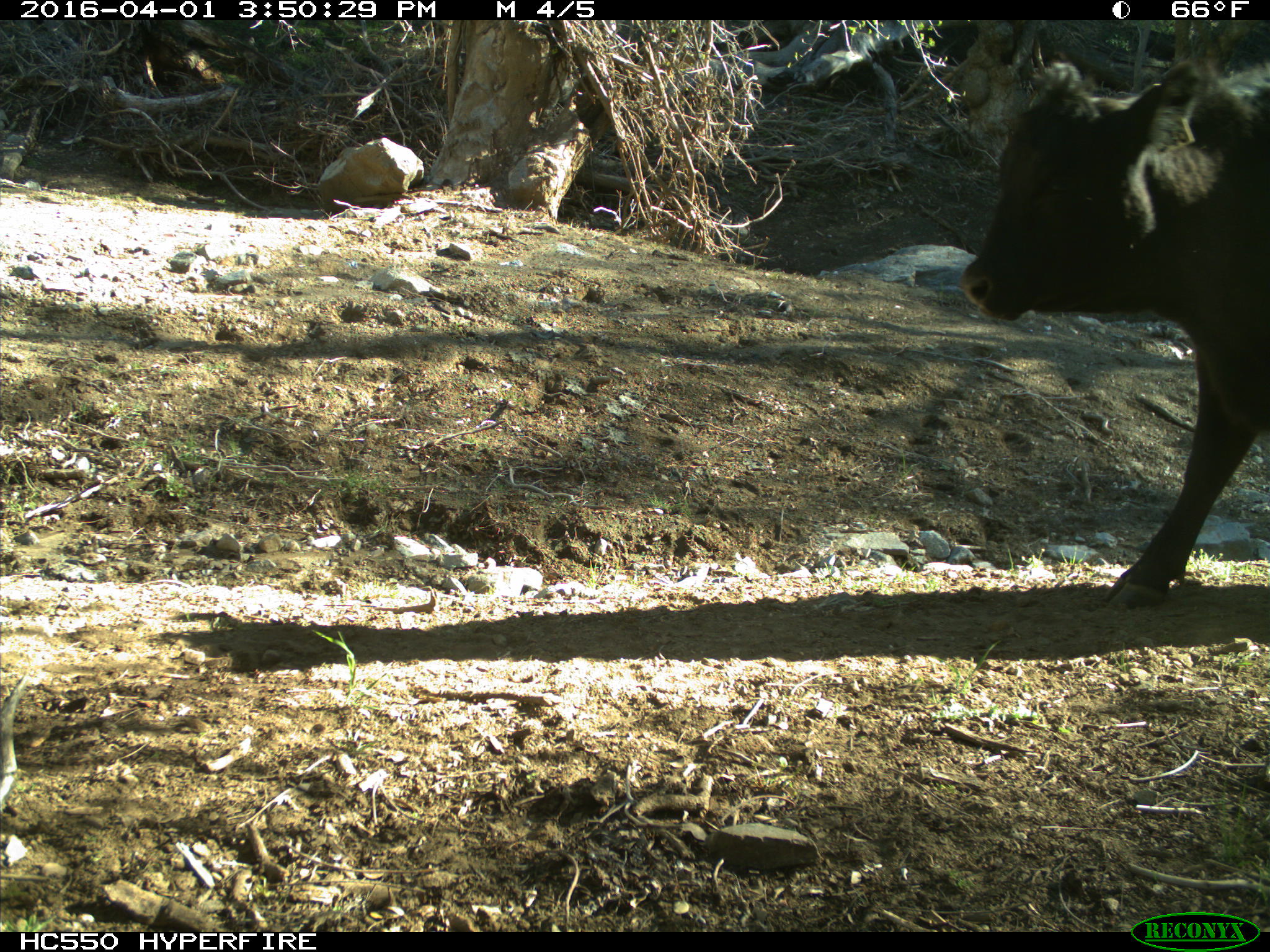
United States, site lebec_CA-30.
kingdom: Animalia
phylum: Chordata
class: Mammalia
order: Artiodactyla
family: Bovidae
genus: Bos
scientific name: Bos taurus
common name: domestic cow